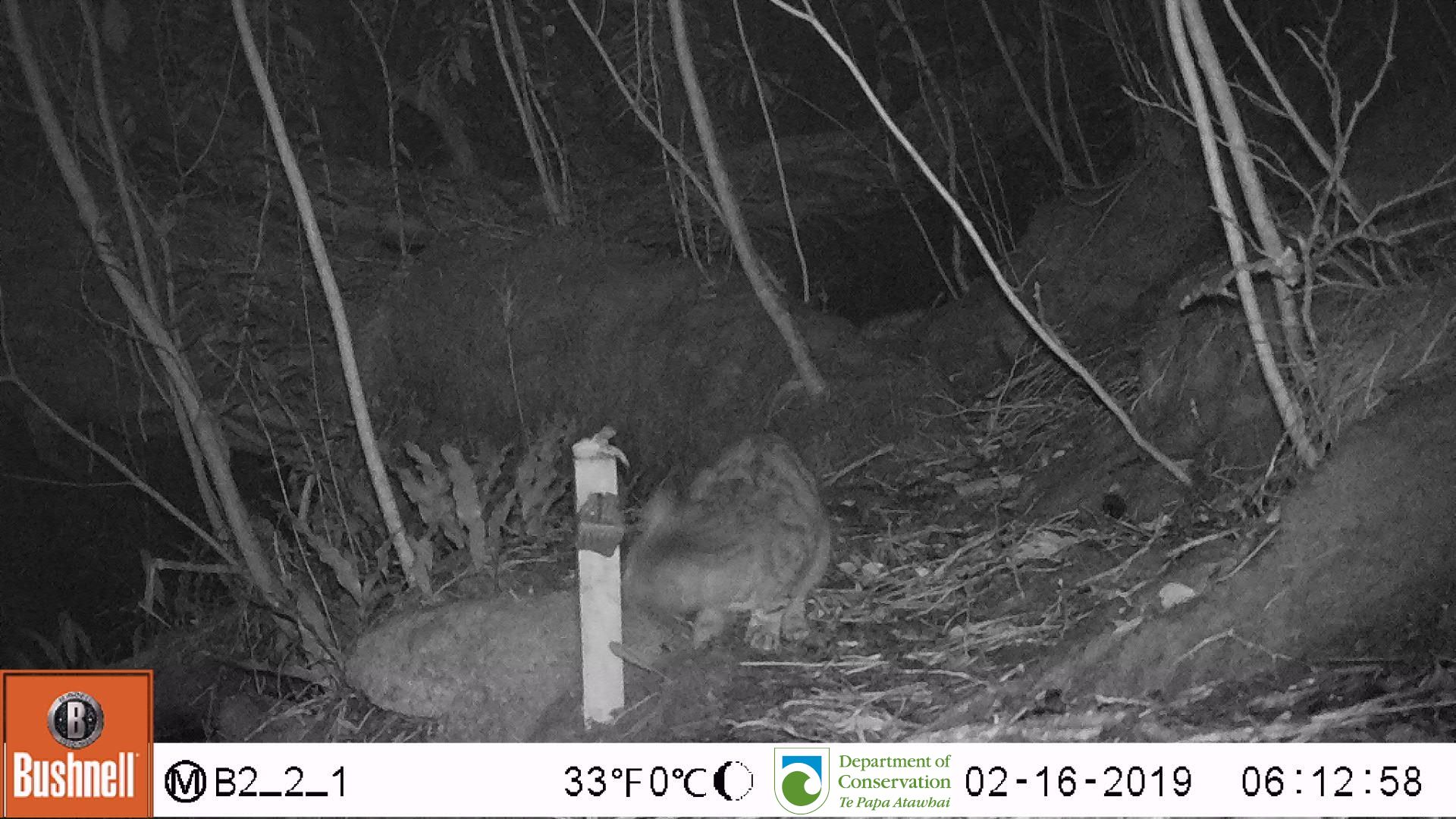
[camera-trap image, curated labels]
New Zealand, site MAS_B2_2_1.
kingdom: Animalia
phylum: Chordata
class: Mammalia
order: Carnivora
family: Felidae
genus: Felis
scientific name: Felis catus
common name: domestic cat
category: cat